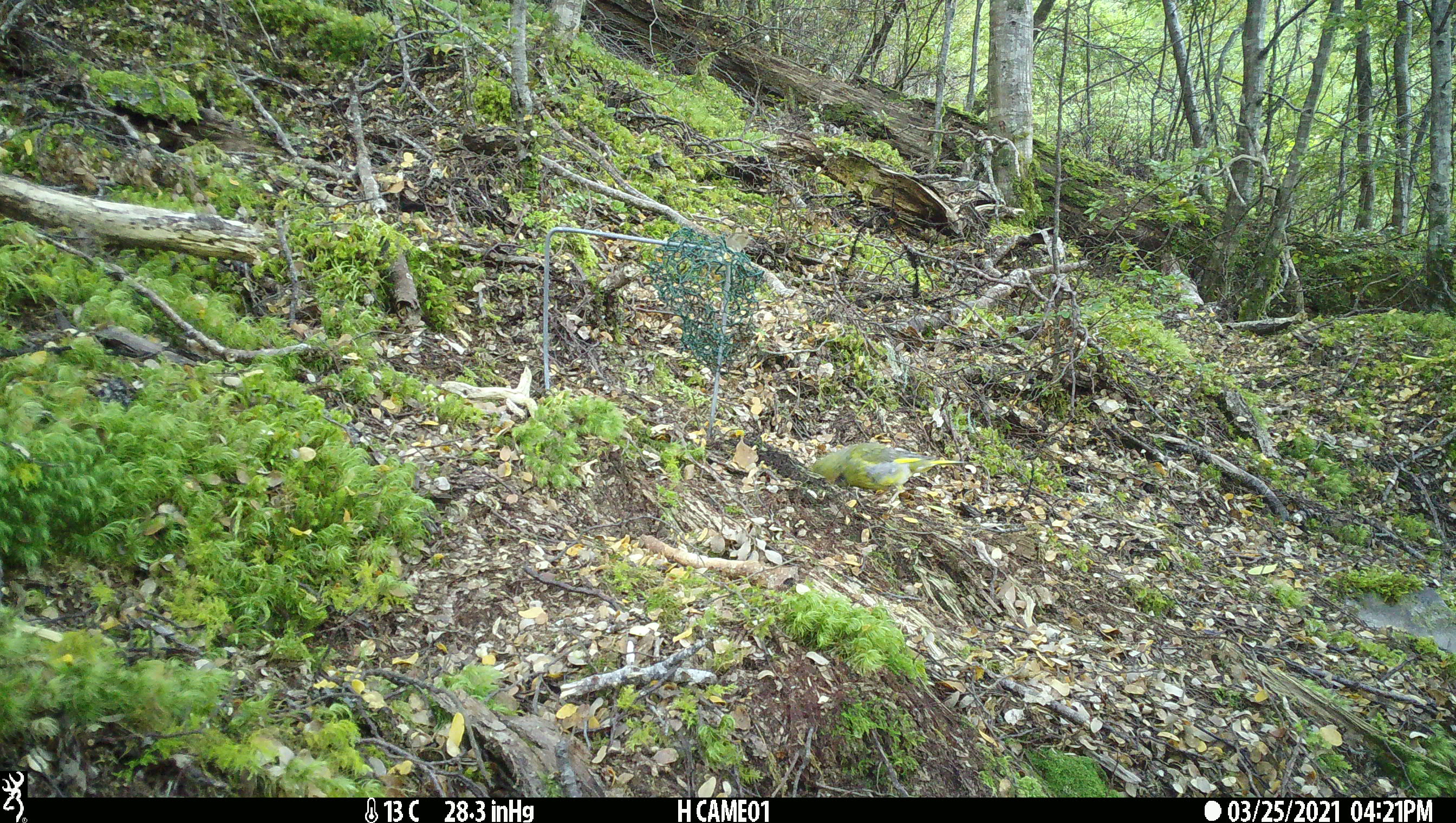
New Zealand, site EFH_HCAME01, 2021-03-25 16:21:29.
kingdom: Animalia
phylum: Chordata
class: Aves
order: Passeriformes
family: Fringillidae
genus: Chloris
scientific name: Chloris chloris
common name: greenfinch